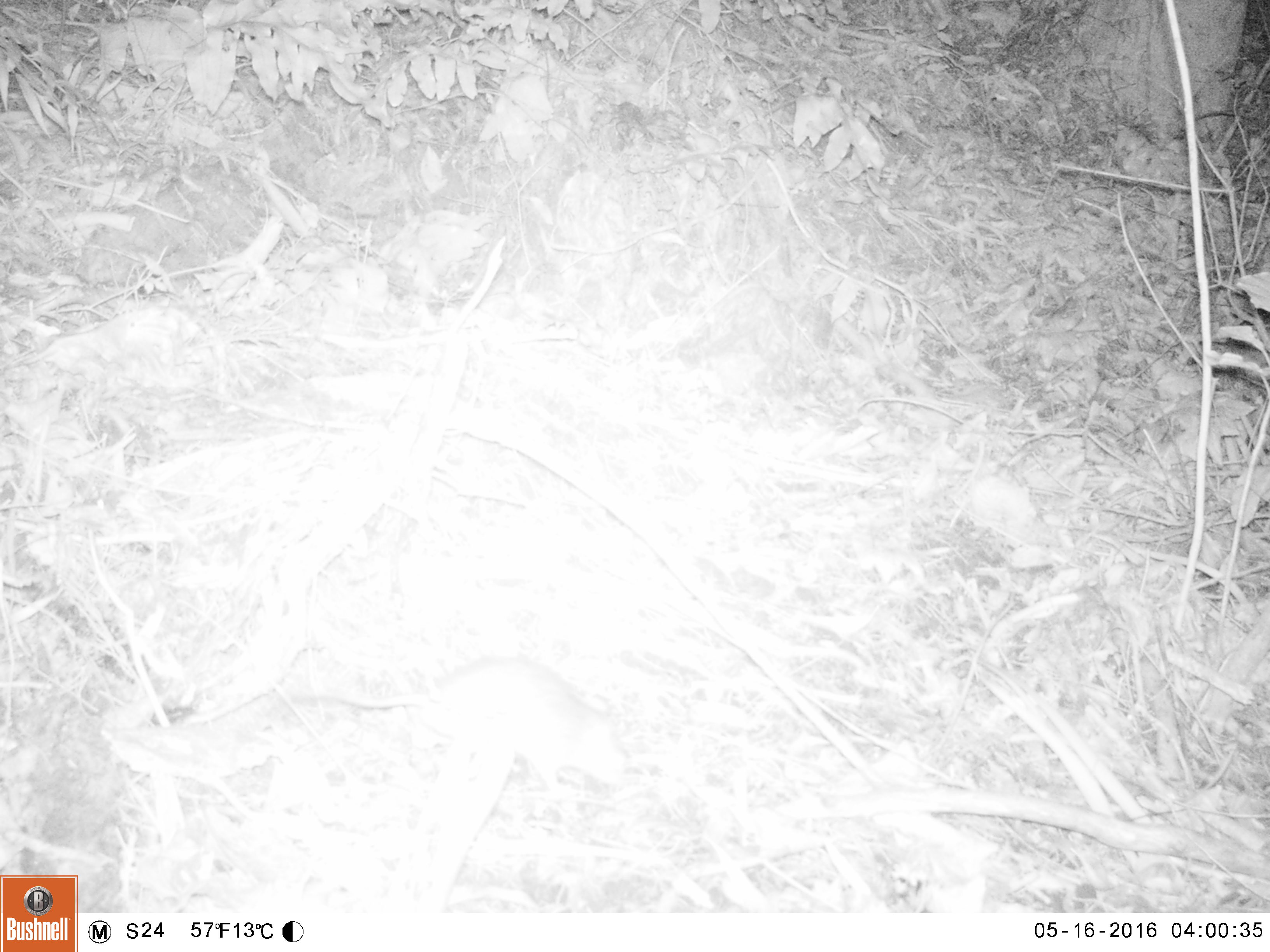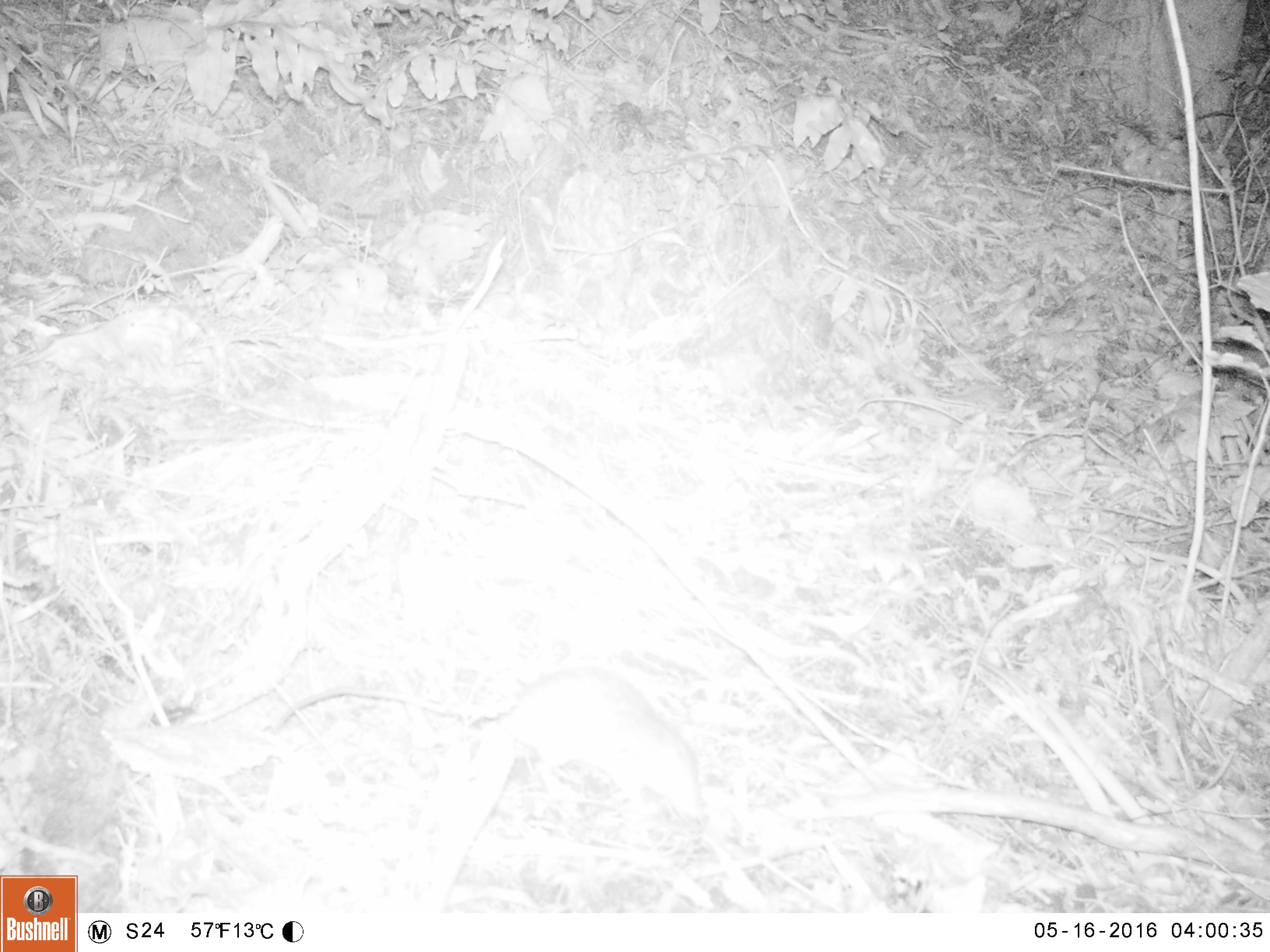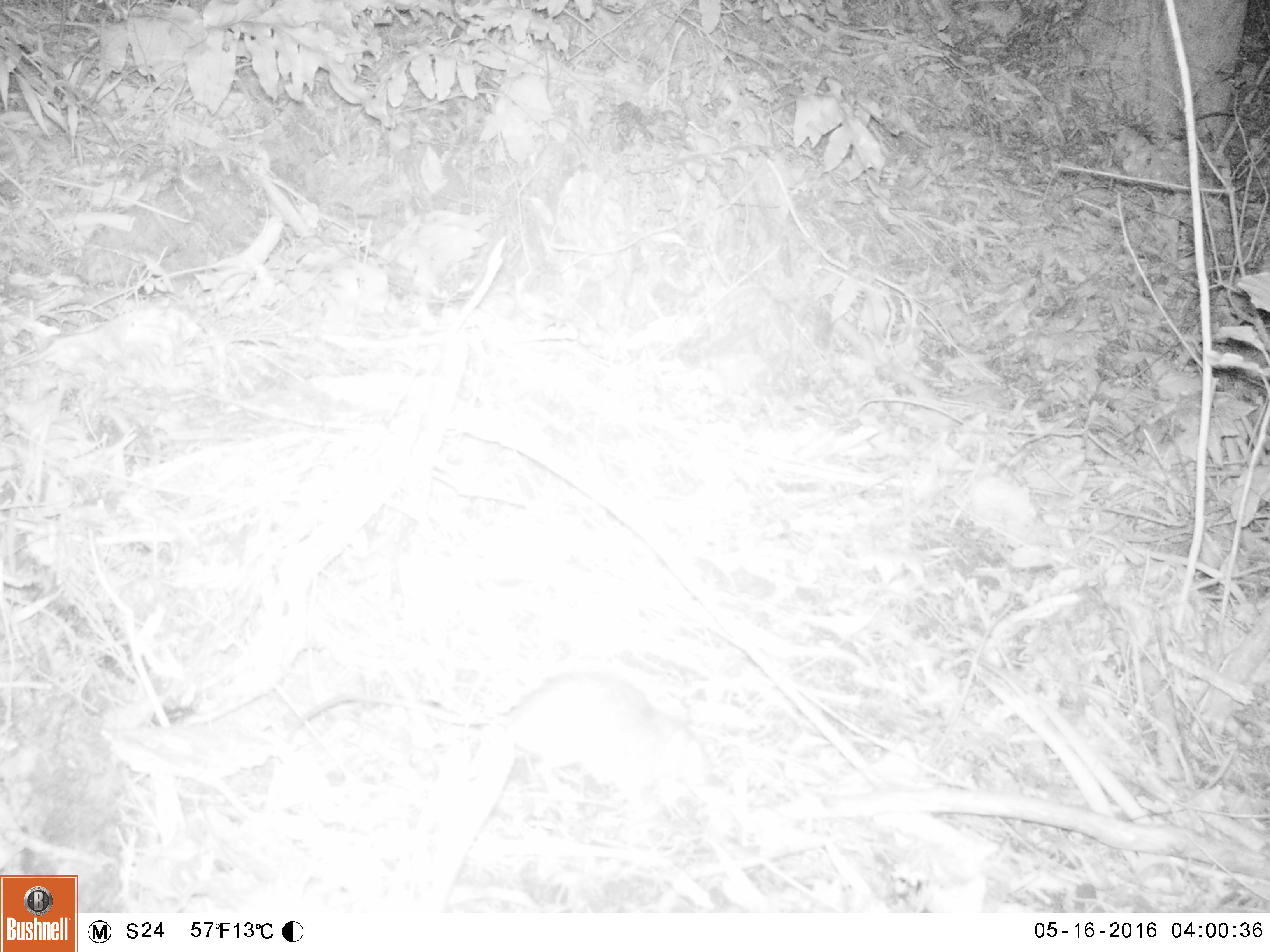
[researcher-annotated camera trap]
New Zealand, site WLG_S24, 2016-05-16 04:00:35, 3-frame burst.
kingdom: Animalia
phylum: Chordata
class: Mammalia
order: Rodentia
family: Muridae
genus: Rattus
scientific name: Rattus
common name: rat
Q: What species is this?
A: Rat (Rattus).